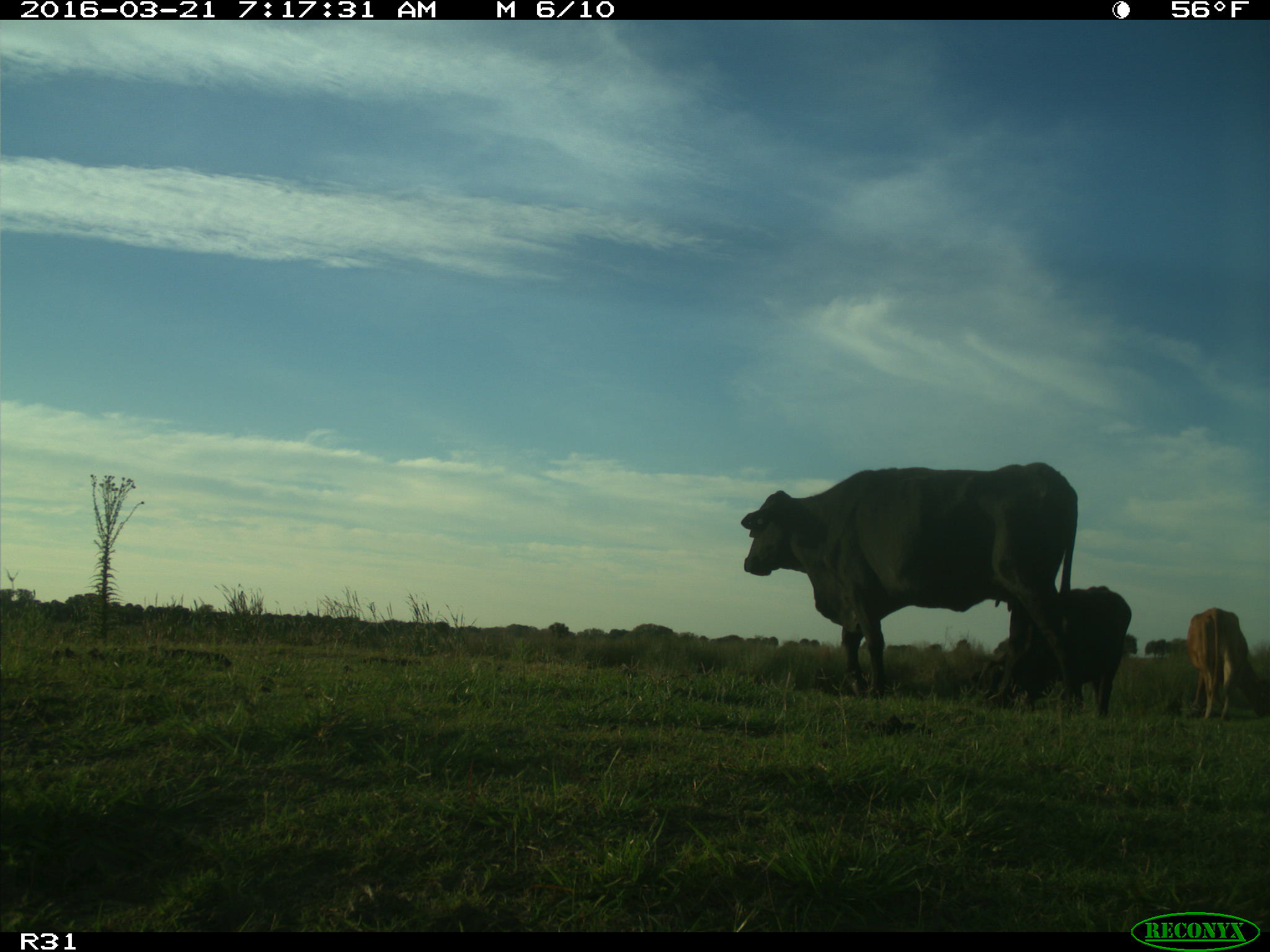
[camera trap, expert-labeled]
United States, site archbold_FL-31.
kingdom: Animalia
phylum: Chordata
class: Mammalia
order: Artiodactyla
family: Bovidae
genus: Bos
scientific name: Bos taurus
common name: domestic cow